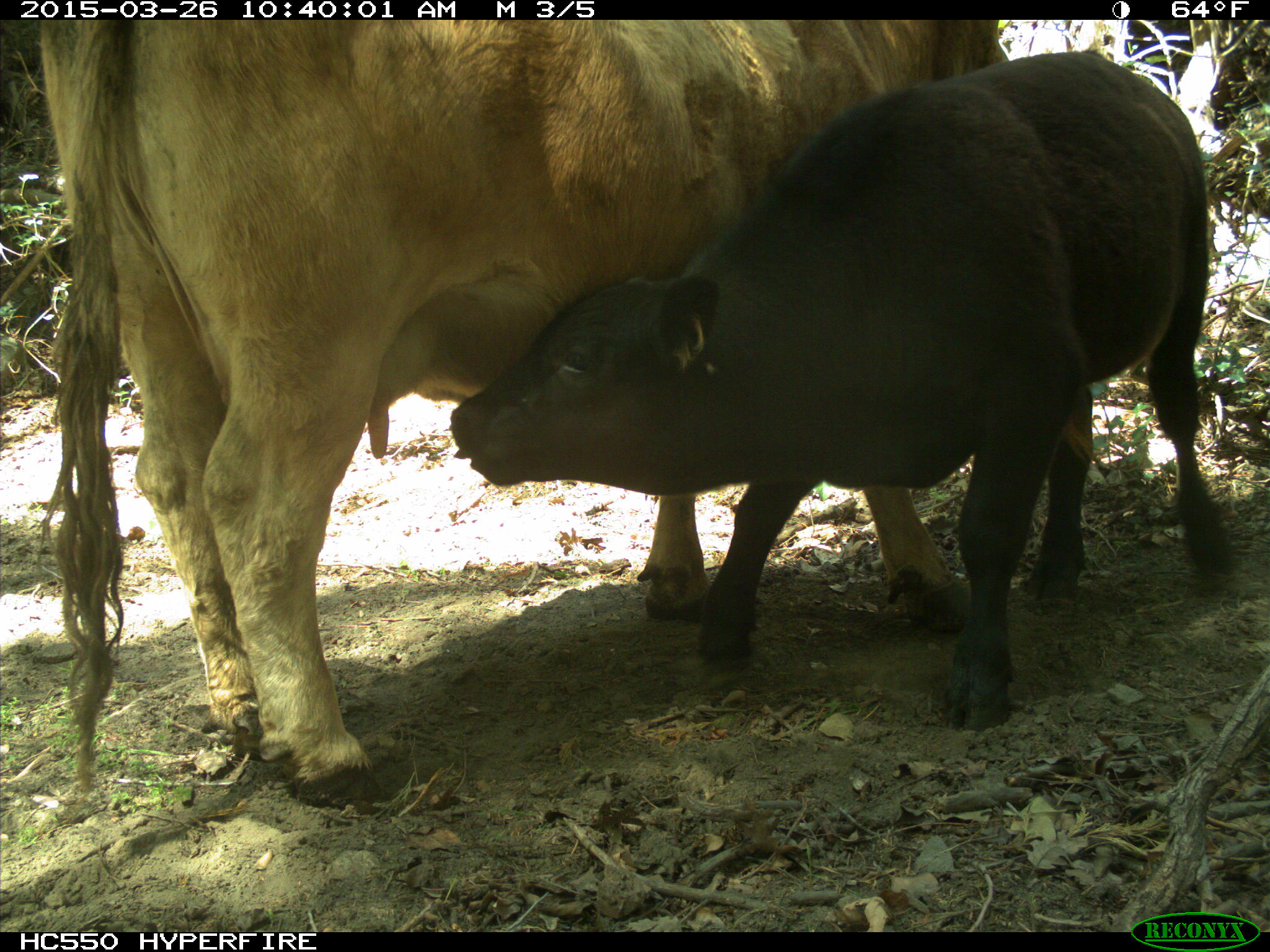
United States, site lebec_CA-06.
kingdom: Animalia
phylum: Chordata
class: Mammalia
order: Artiodactyla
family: Bovidae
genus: Bos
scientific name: Bos taurus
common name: domestic cow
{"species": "Bos taurus (domestic cow)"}